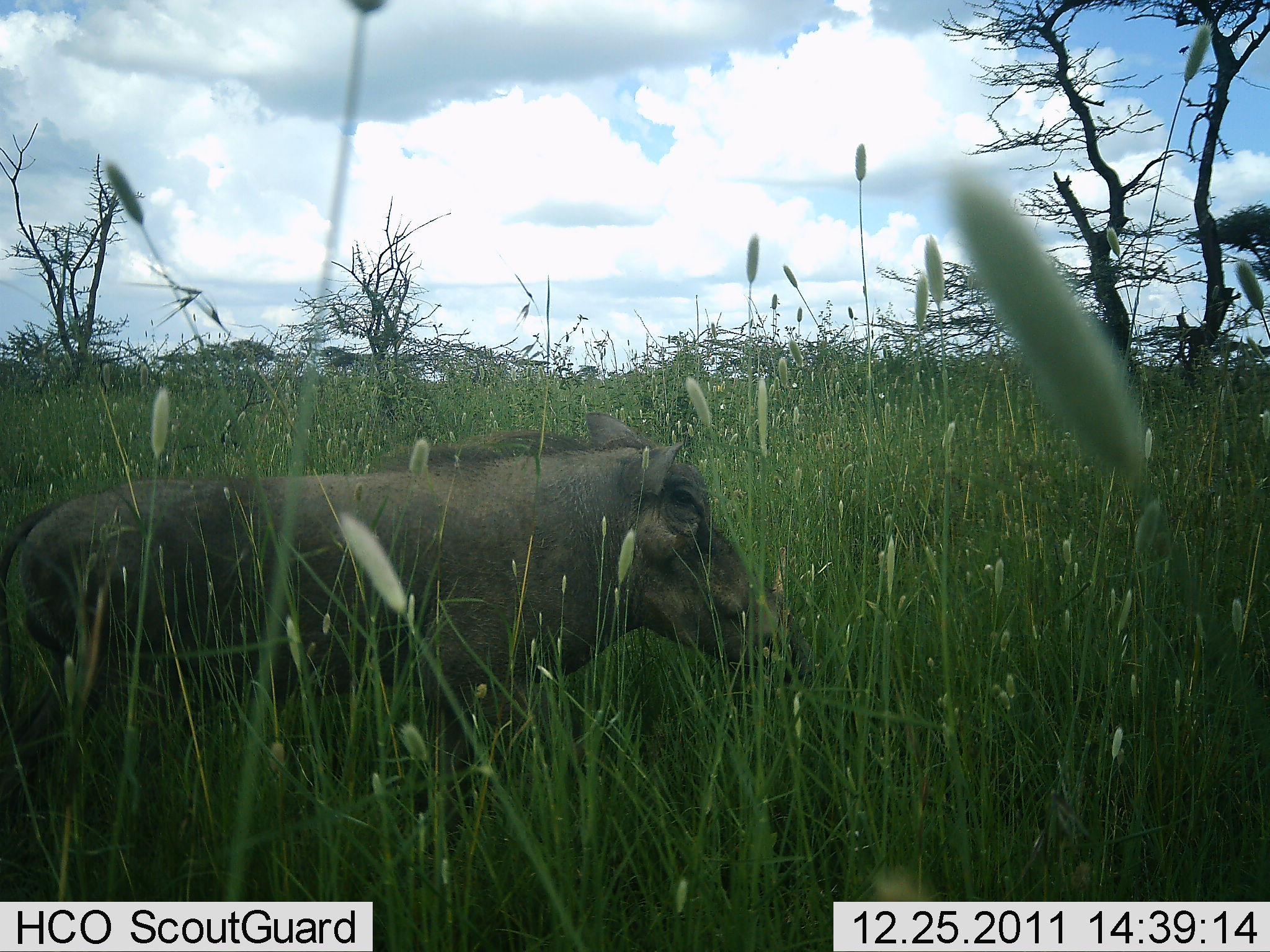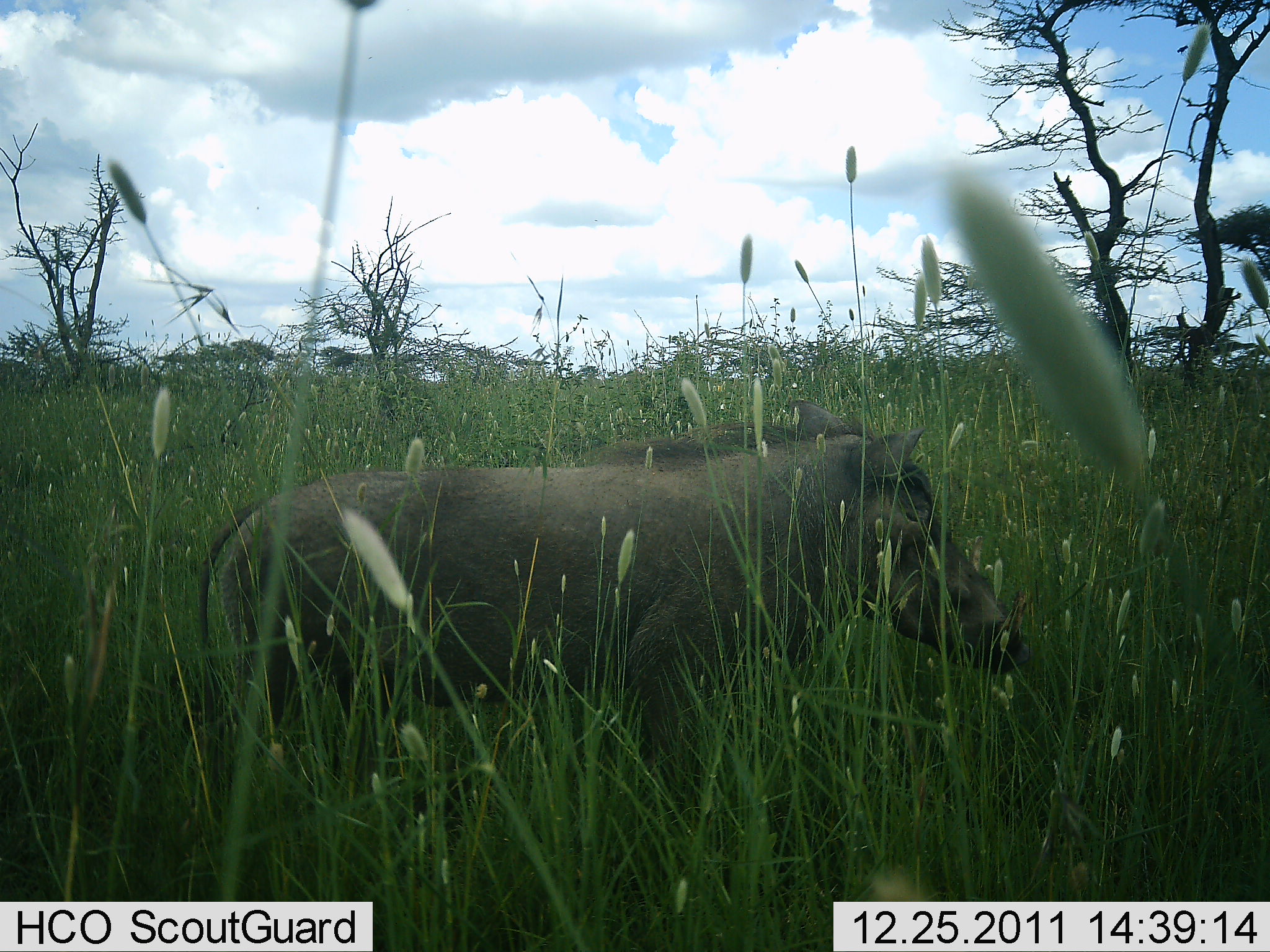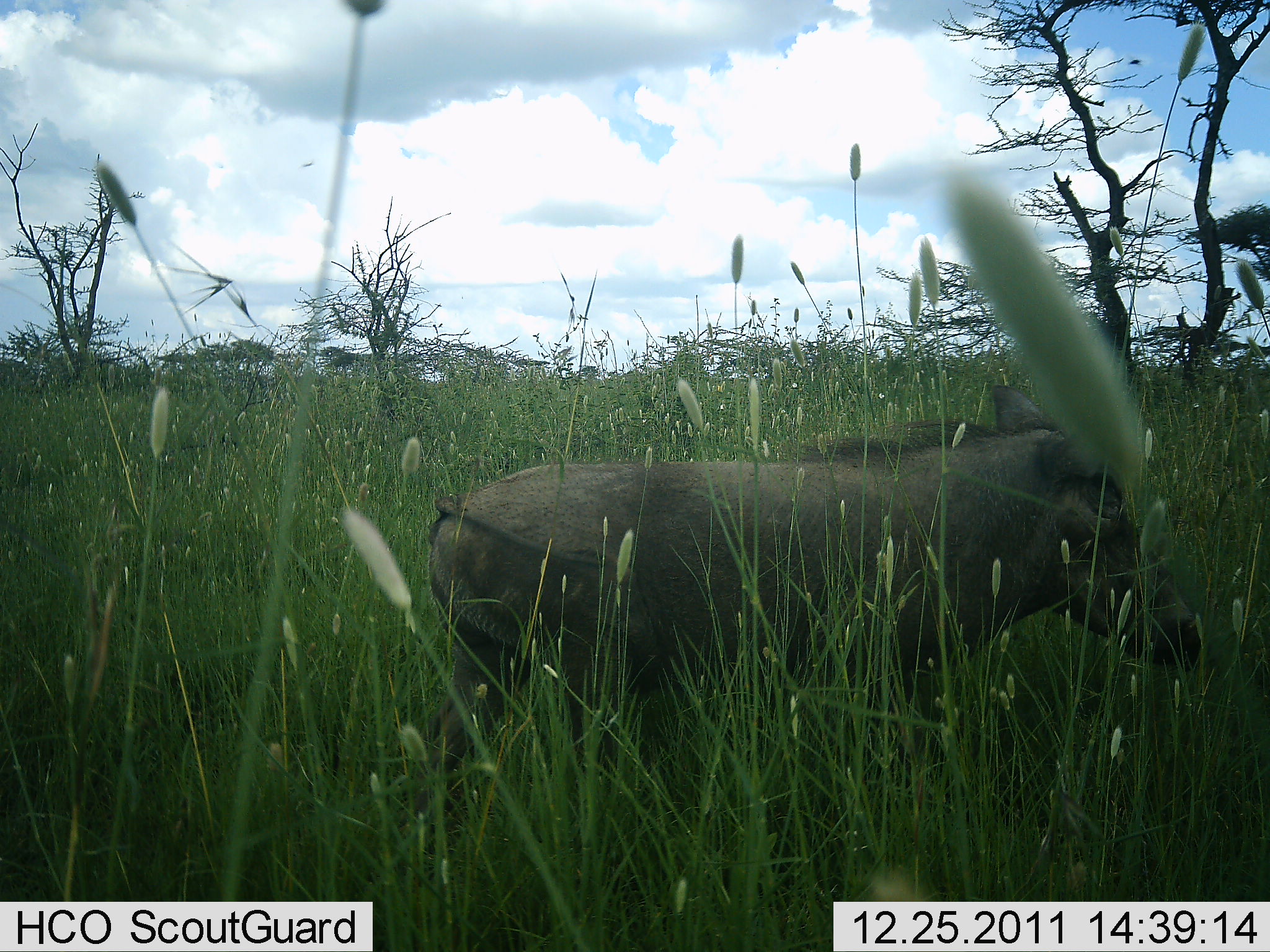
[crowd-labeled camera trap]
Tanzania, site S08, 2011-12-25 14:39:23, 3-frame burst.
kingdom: Animalia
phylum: Chordata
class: Mammalia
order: Artiodactyla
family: Suidae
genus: Phacochoerus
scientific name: Phacochoerus africanus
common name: warthog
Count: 1.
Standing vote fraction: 8%.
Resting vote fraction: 0%.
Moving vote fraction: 92%.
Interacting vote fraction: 0%.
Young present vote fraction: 0%.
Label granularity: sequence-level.